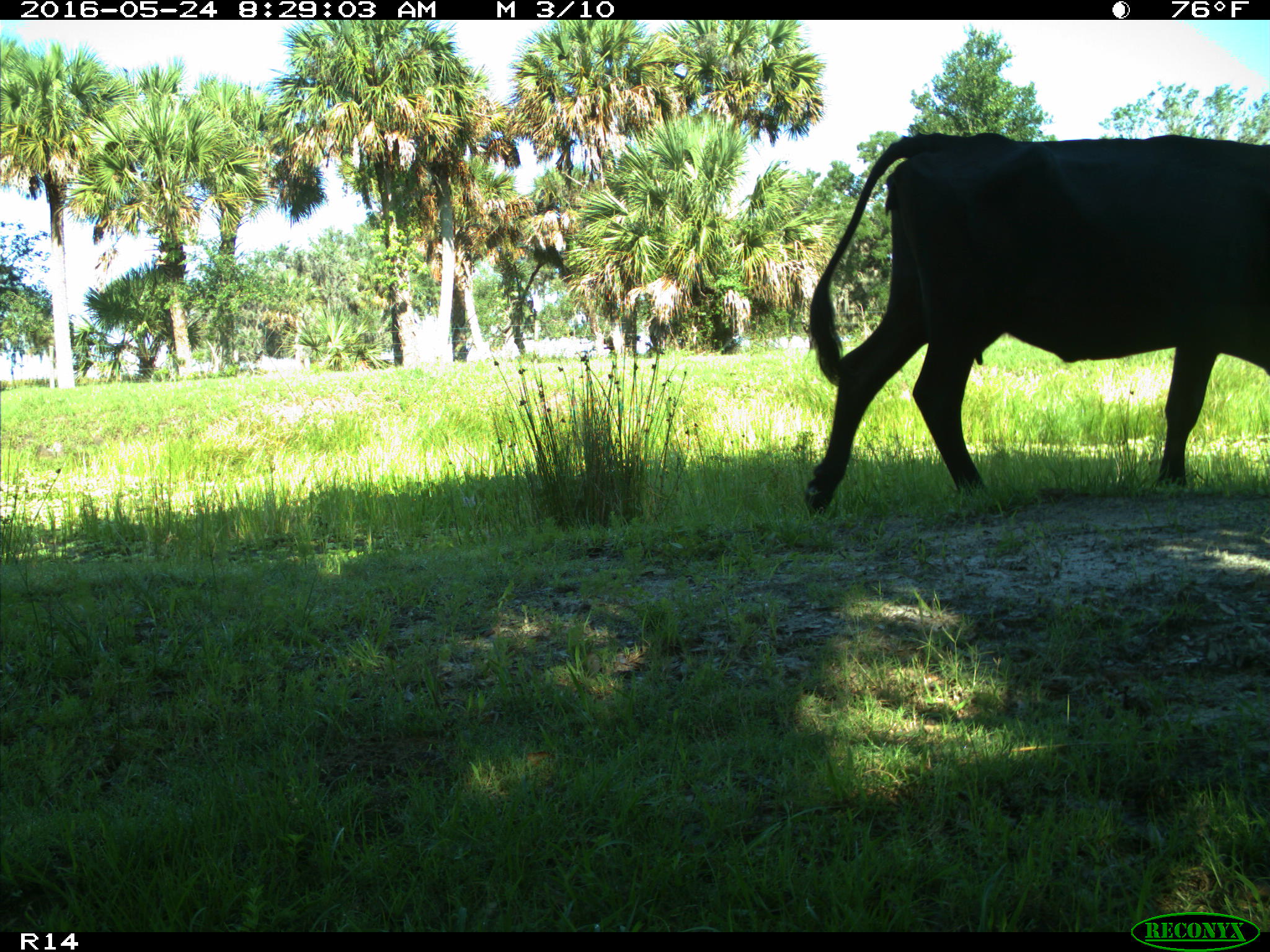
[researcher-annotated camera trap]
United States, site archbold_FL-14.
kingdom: Animalia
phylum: Chordata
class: Mammalia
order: Artiodactyla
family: Bovidae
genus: Bos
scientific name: Bos taurus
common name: domestic cow